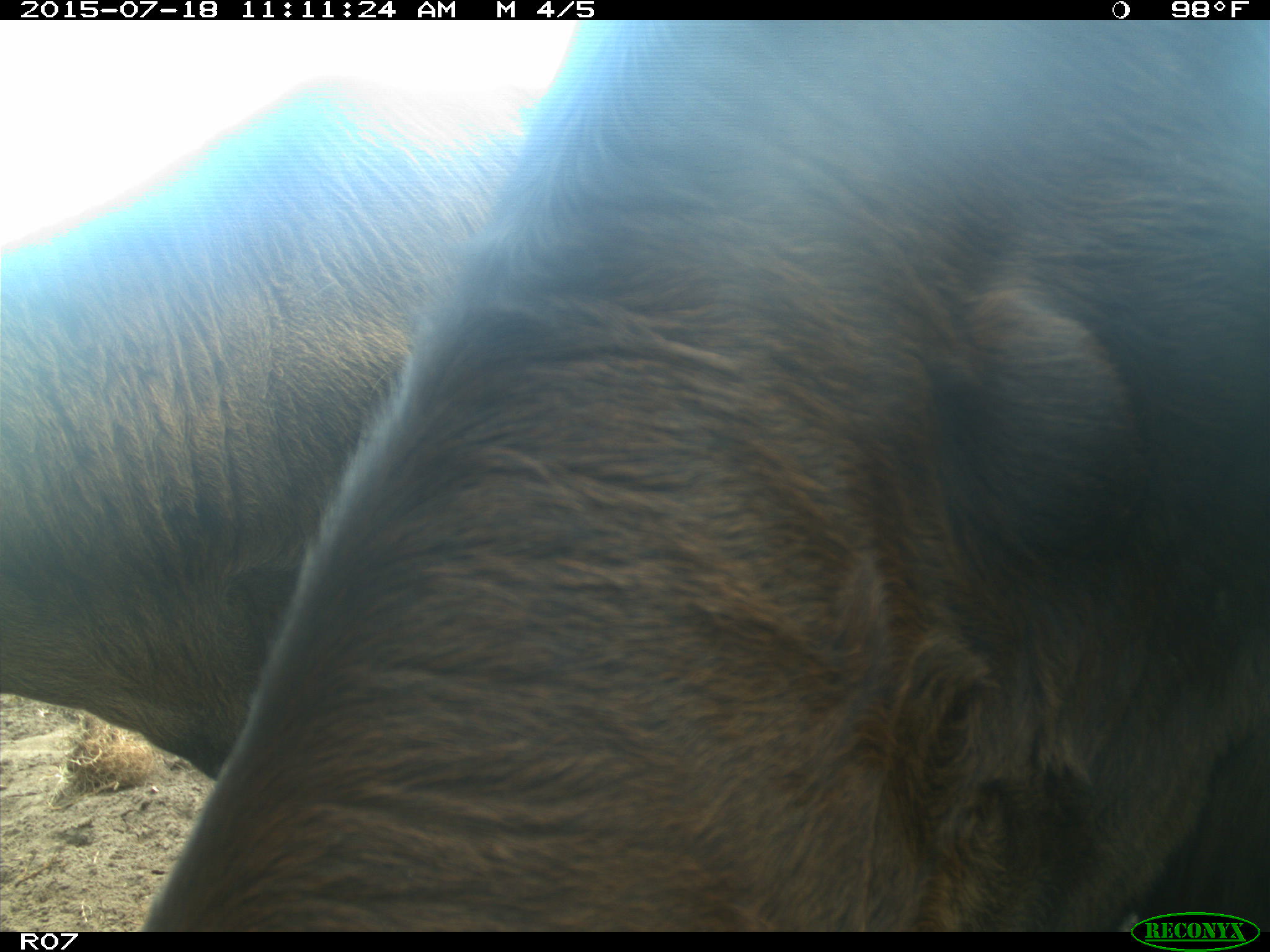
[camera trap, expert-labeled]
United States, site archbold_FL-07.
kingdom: Animalia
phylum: Chordata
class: Mammalia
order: Artiodactyla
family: Bovidae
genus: Bos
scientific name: Bos taurus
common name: domestic cow